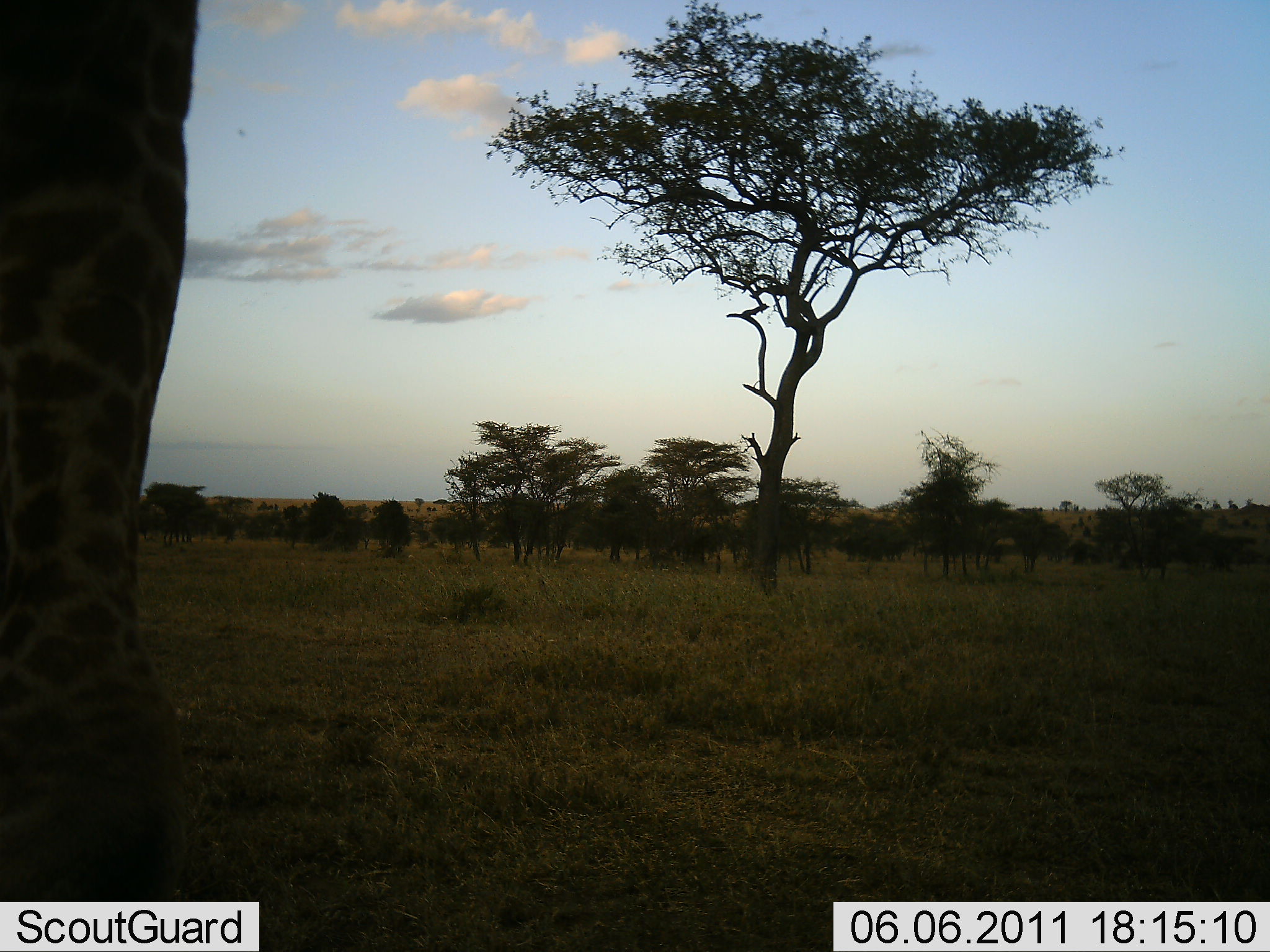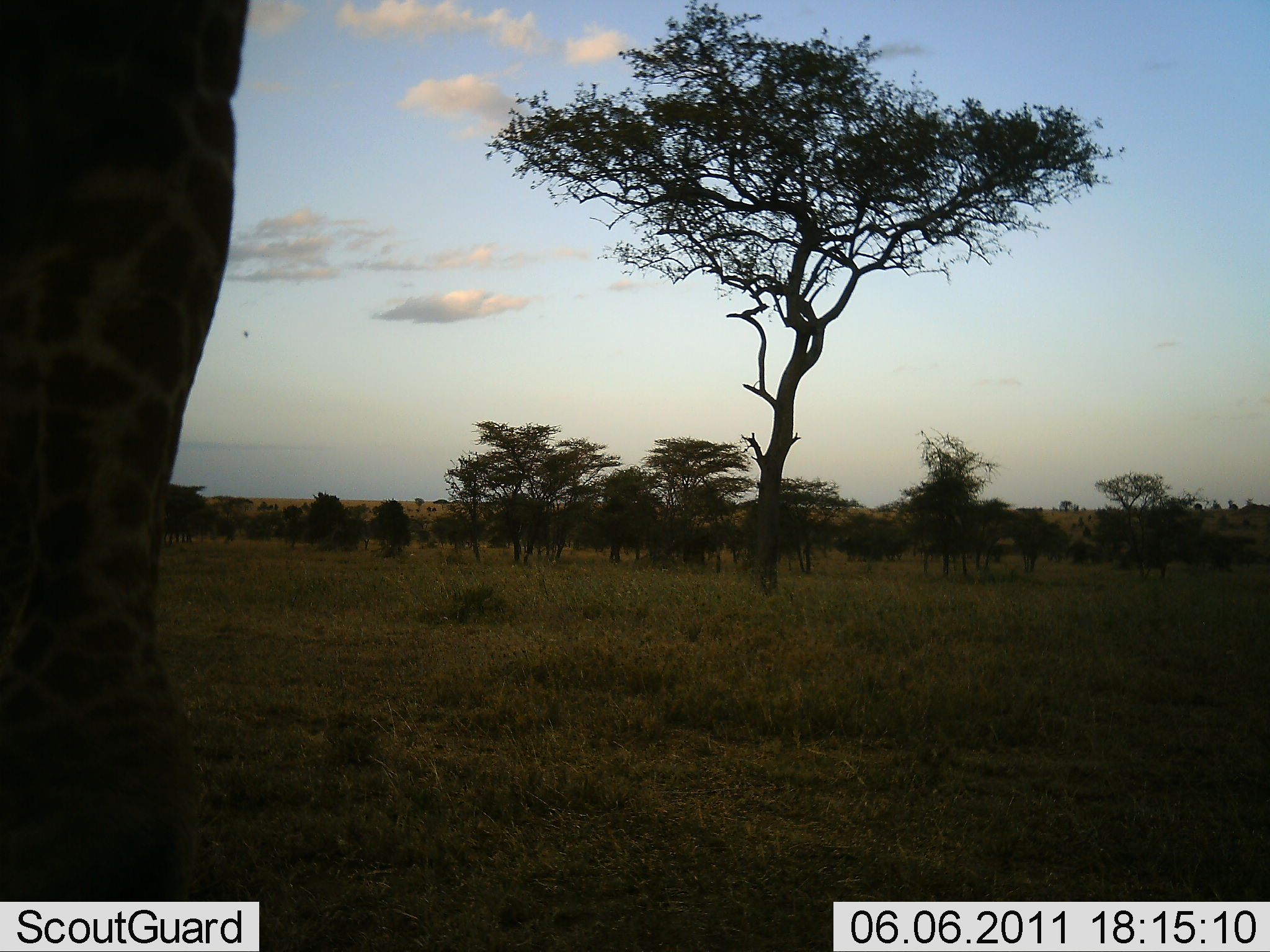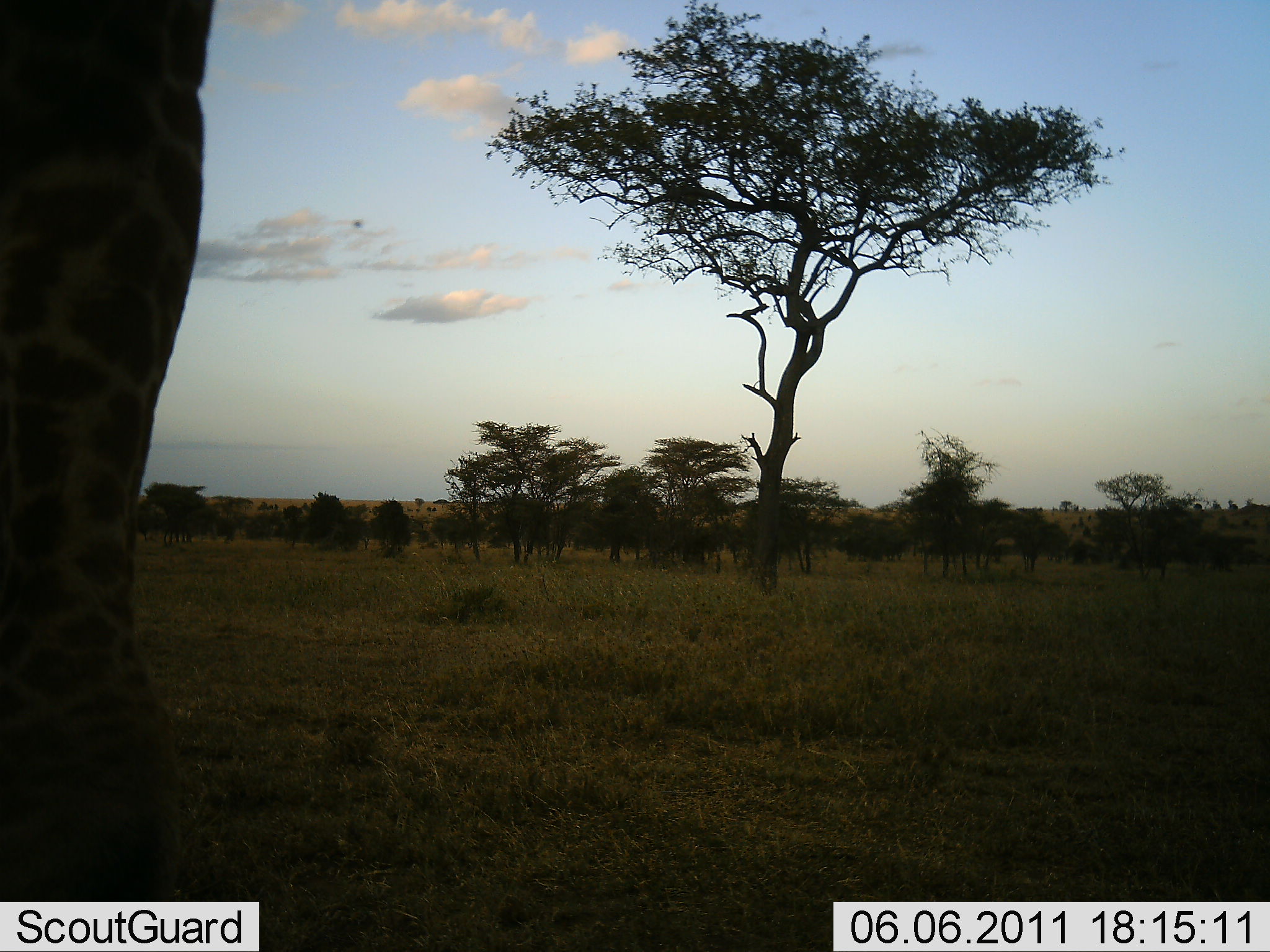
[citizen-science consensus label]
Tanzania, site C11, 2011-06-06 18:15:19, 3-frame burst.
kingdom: Animalia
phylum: Chordata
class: Mammalia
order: Artiodactyla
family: Giraffidae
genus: Giraffa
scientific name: Giraffa camelopardalis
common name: giraffe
Giraffe (Giraffa camelopardalis), count 1. Behavior (volunteer vote fractions): standing 100%, resting 0%, moving 0%, interacting 0%. Young present (vote fraction): 0%. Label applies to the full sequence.